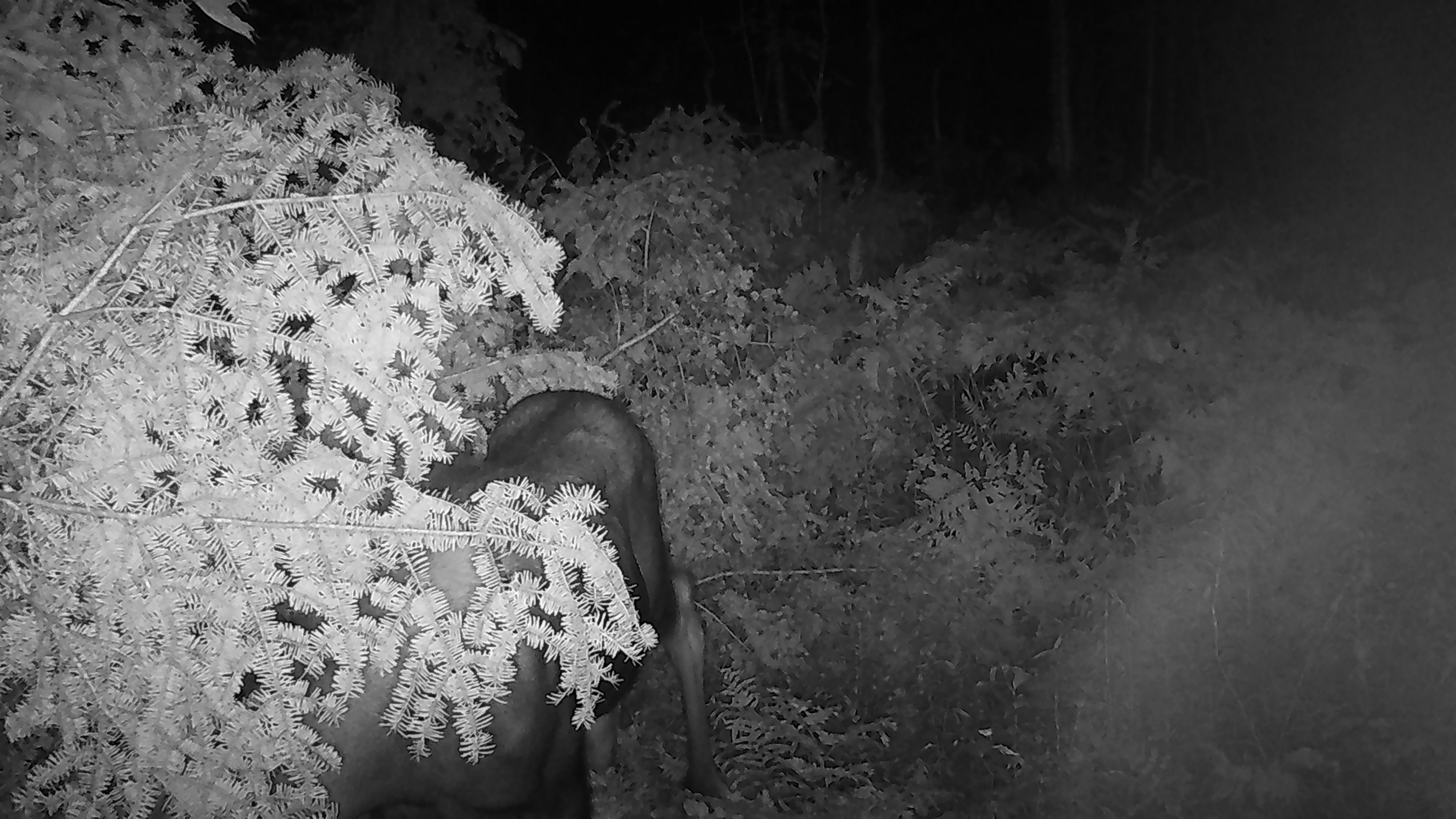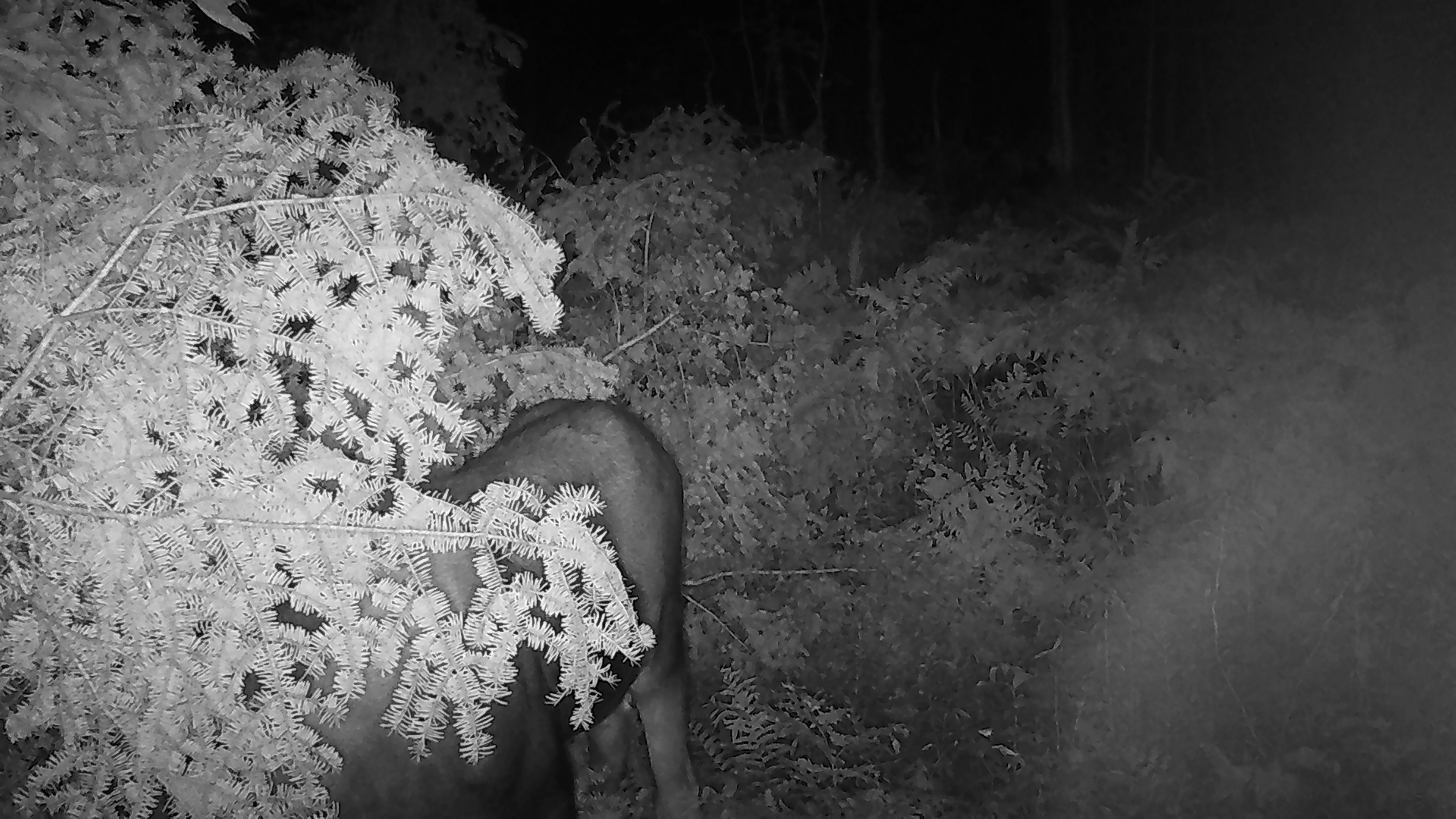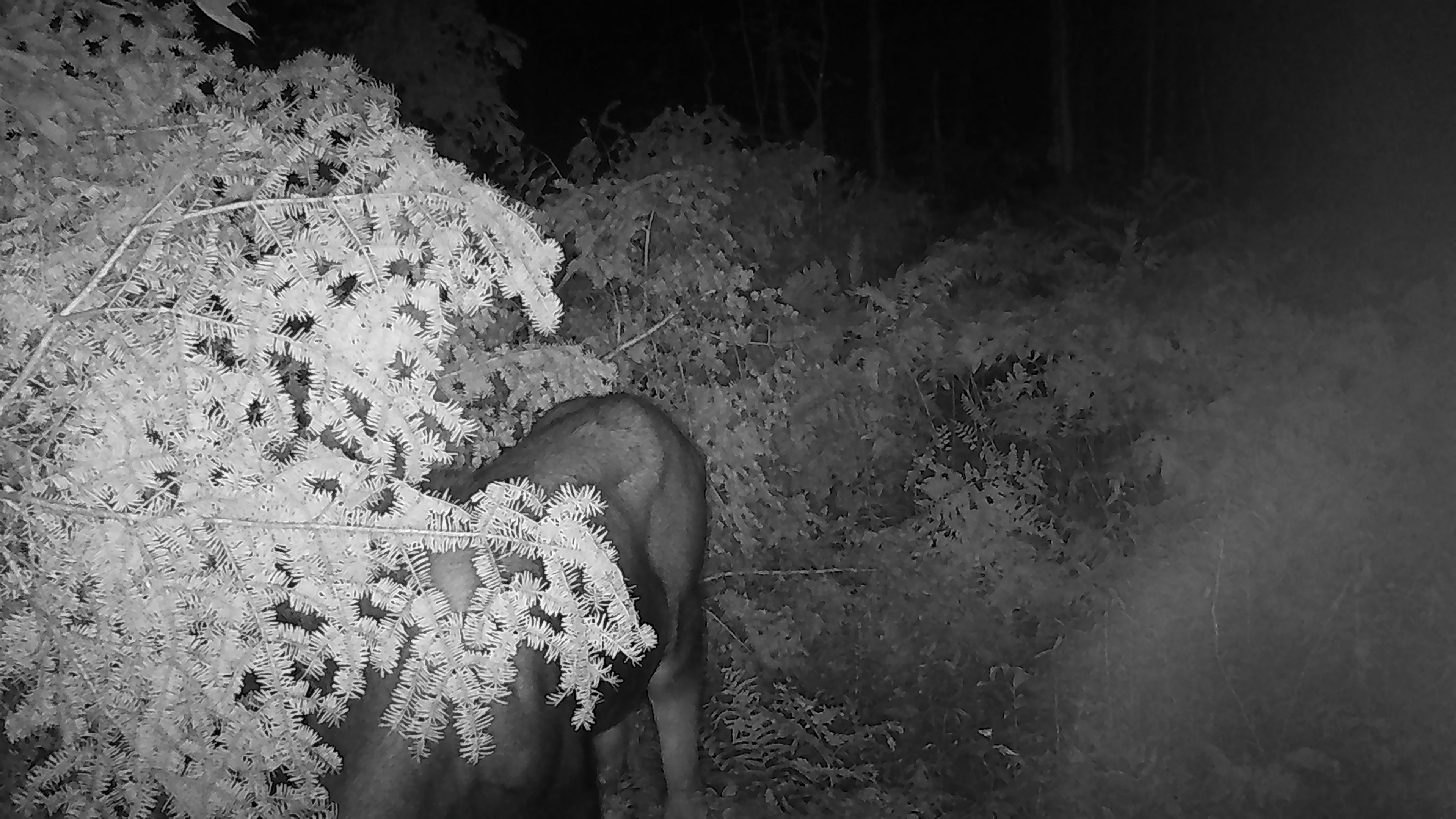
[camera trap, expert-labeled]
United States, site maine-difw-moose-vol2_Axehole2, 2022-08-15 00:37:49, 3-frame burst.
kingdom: Animalia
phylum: Chordata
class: Mammalia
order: Artiodactyla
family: Cervidae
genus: Alces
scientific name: Alces alces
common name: moose